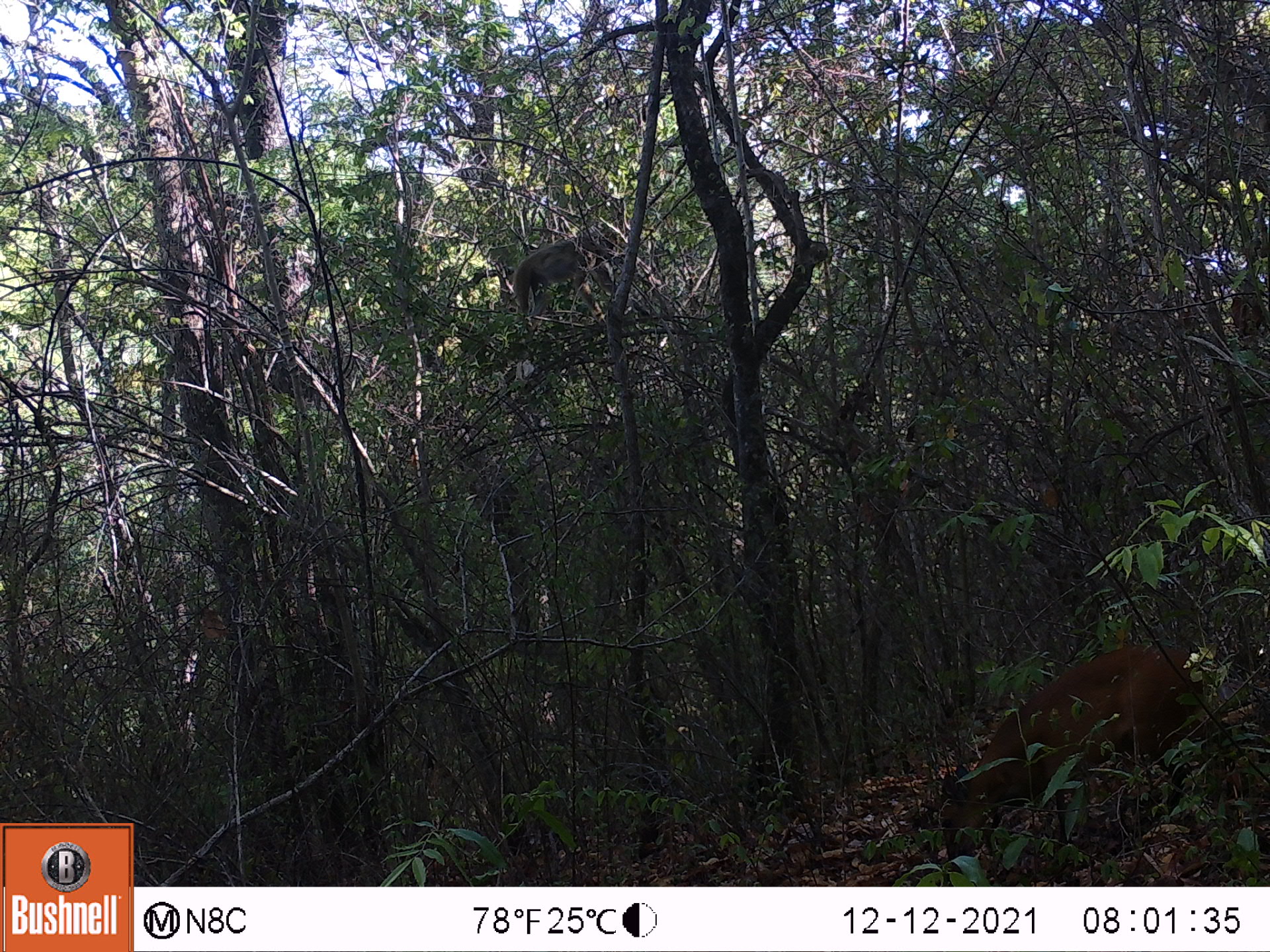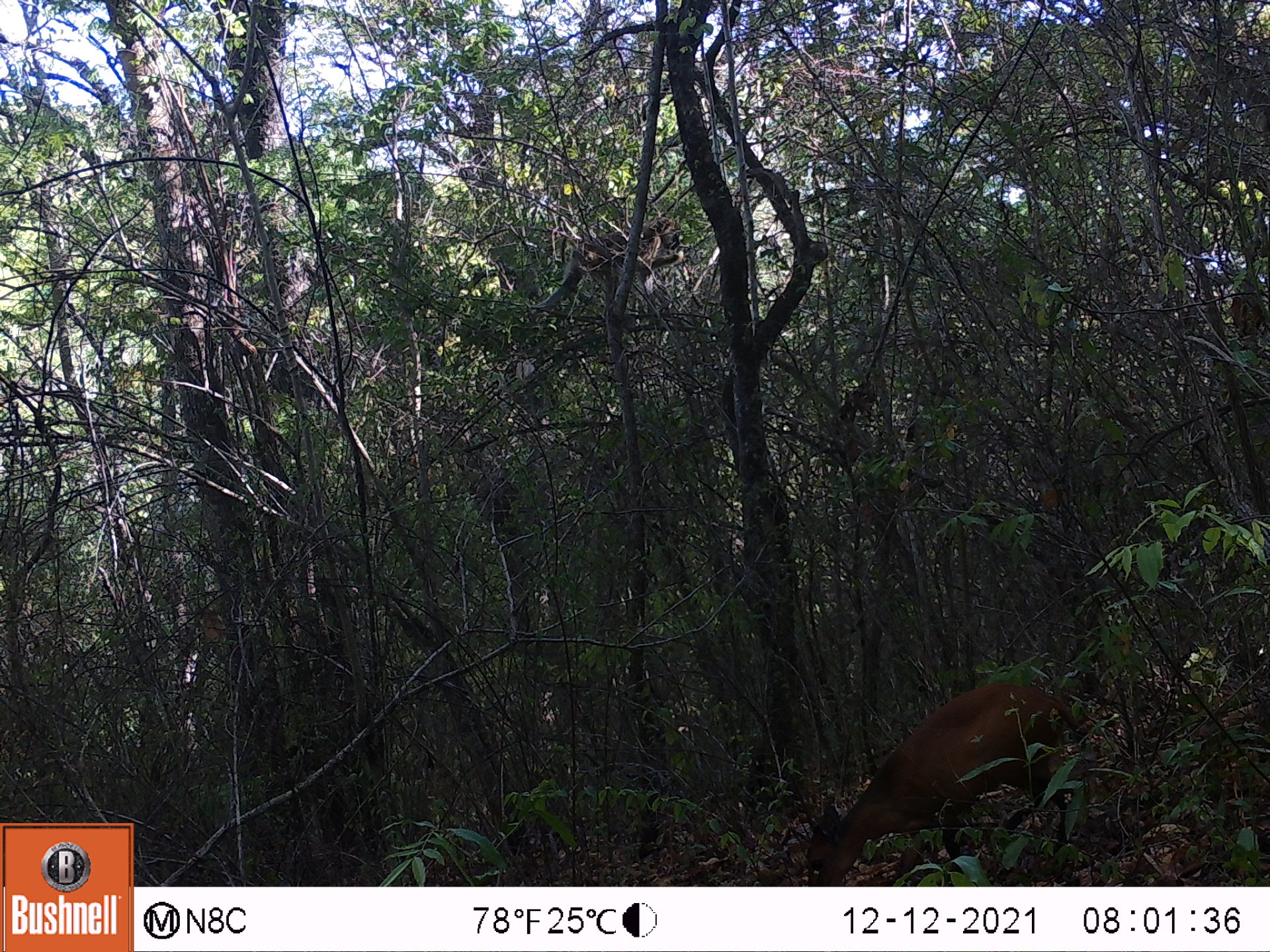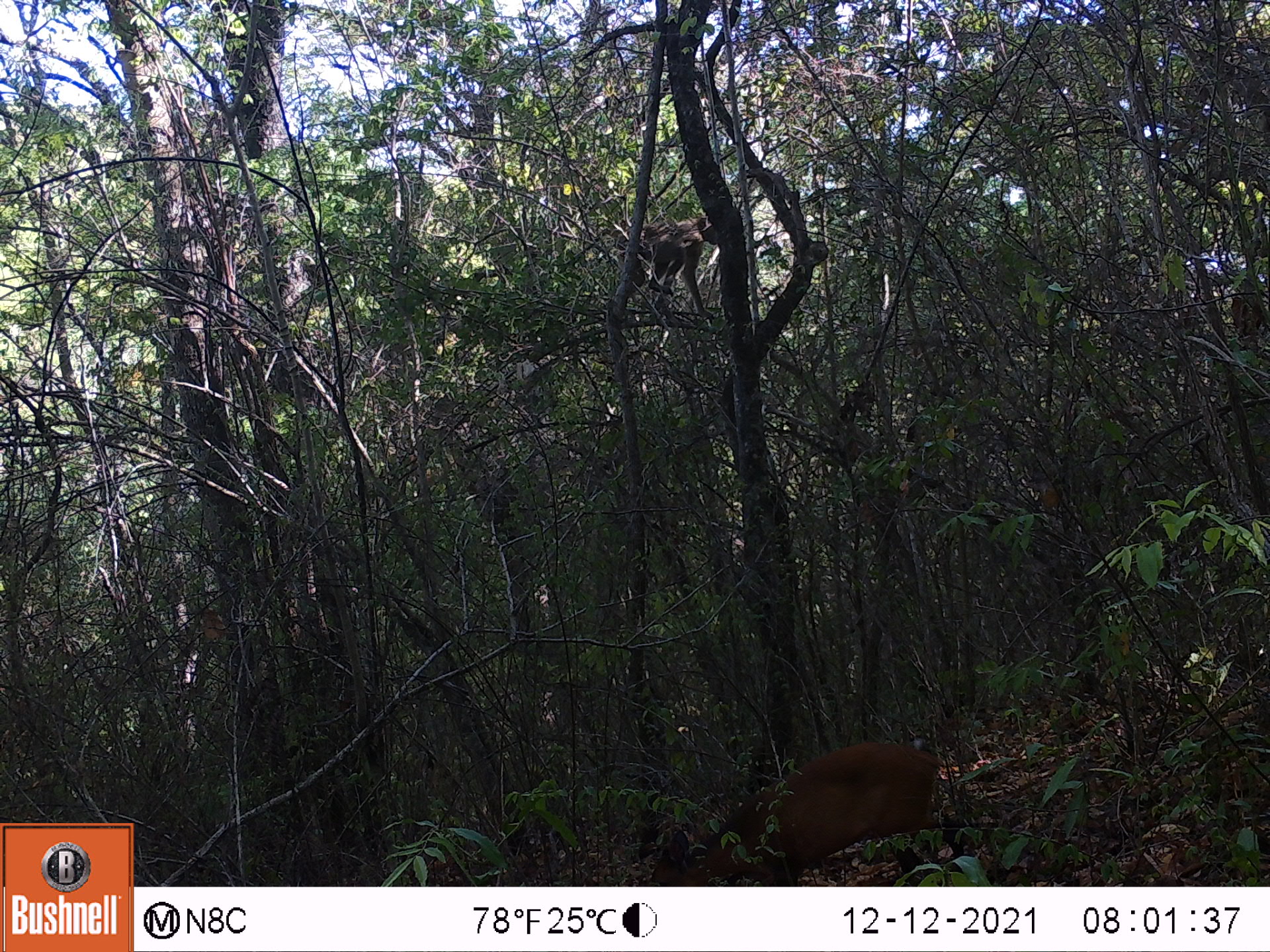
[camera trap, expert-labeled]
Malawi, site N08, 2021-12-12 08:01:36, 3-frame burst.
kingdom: Animalia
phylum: Chordata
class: Mammalia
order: Artiodactyla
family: Bovidae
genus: Cephalophorus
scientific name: Cephalophorus natalensis natalensis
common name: red duiker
Red duiker (Cephalophorus natalensis natalensis), count 1.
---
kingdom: Animalia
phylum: Chordata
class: Mammalia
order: Primates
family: Cercopithecidae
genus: Papio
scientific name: Papio cynocephalus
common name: yellow baboon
Yellow baboon (Papio cynocephalus), count 1.